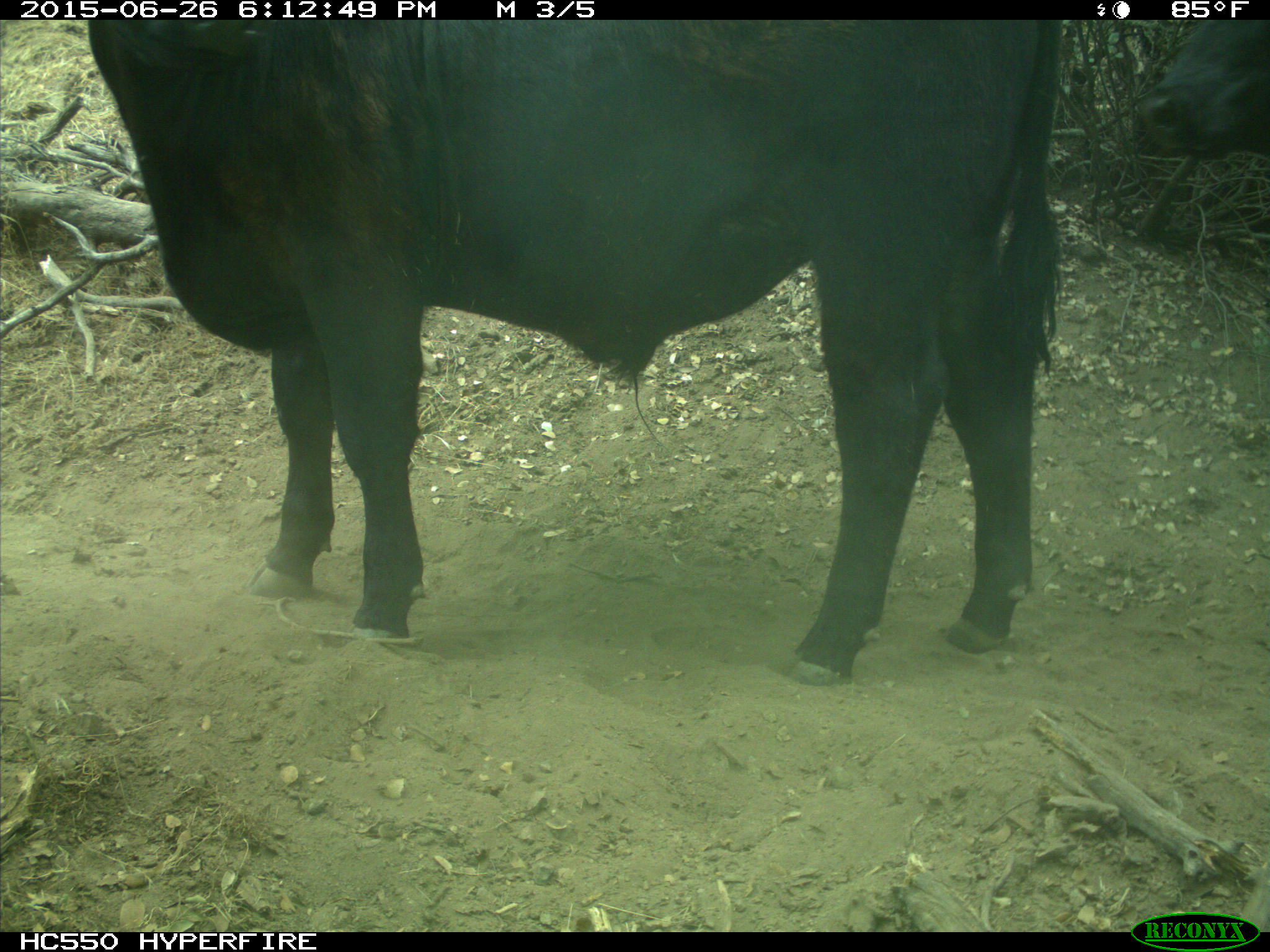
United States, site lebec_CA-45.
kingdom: Animalia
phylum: Chordata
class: Mammalia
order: Artiodactyla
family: Bovidae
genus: Bos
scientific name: Bos taurus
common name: domestic cow